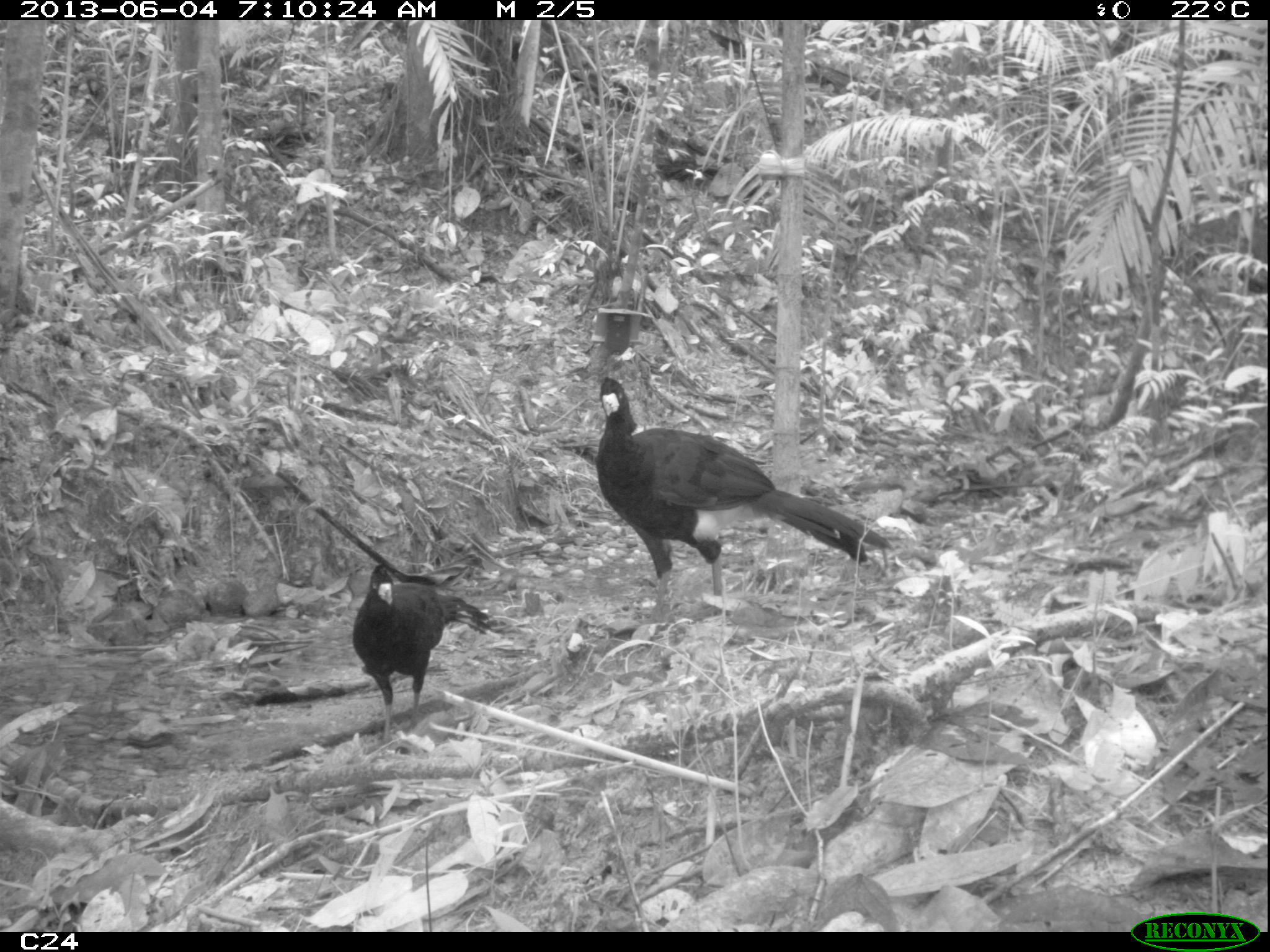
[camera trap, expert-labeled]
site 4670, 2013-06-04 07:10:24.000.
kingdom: Animalia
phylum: Chordata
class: Aves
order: Galliformes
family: Cracidae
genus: Crax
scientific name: Crax alector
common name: black curassow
Crax alector (black curassow), count 1, age adult.